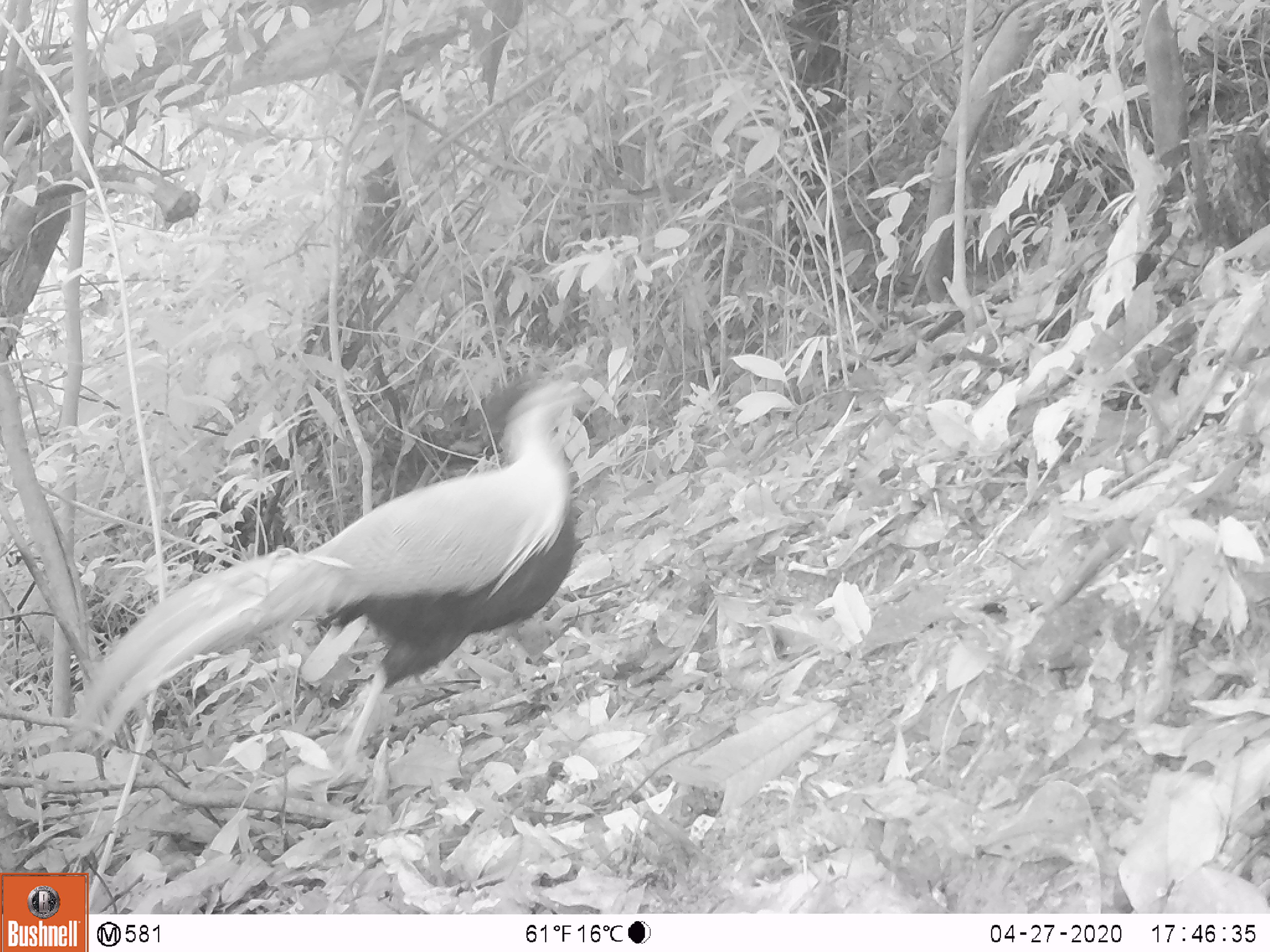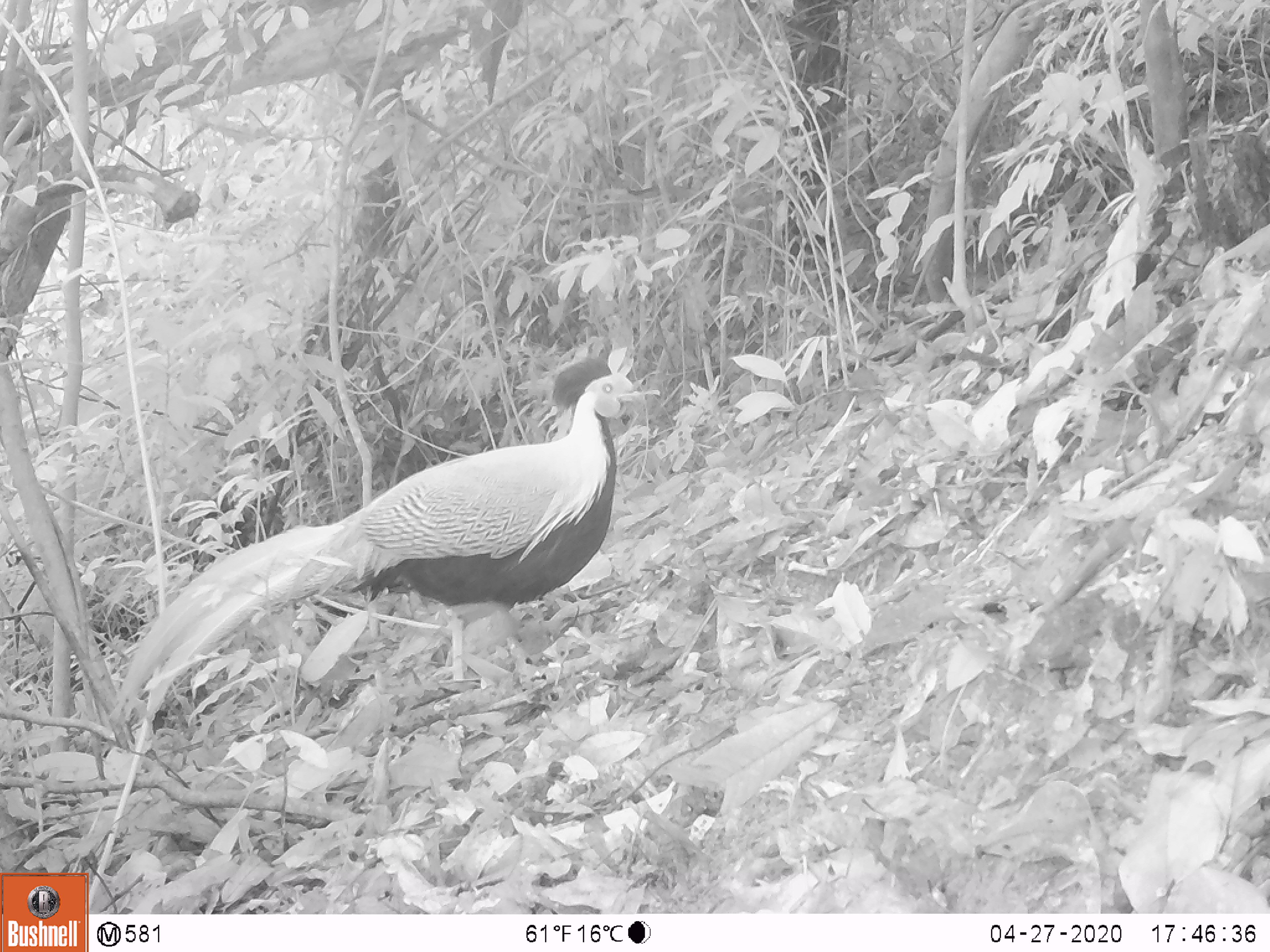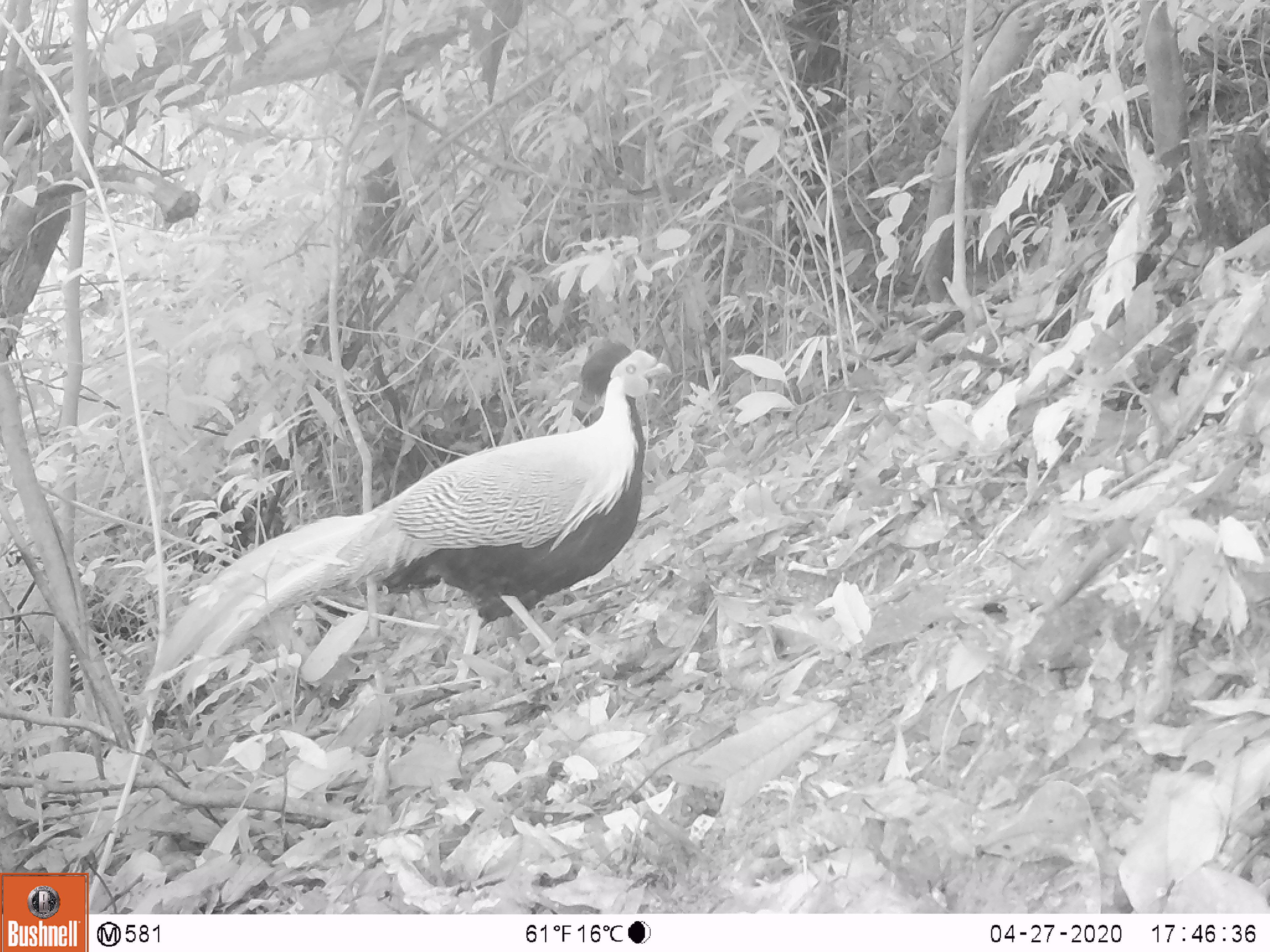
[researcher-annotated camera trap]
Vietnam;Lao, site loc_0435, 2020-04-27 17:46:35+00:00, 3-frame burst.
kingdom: Animalia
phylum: Chordata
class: Aves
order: Galliformes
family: Phasianidae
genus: Lophura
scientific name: Lophura nycthemera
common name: silver pheasant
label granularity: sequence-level